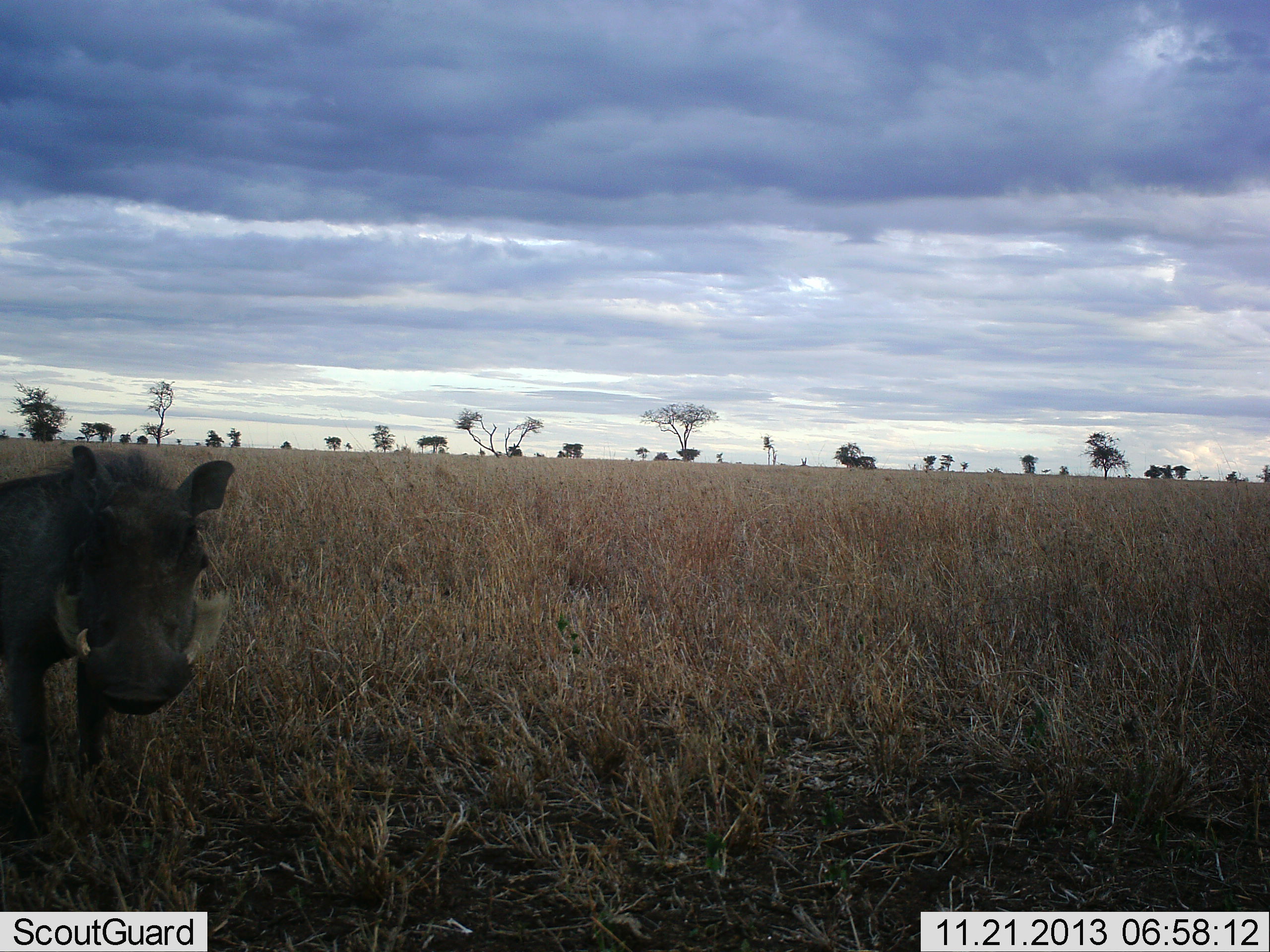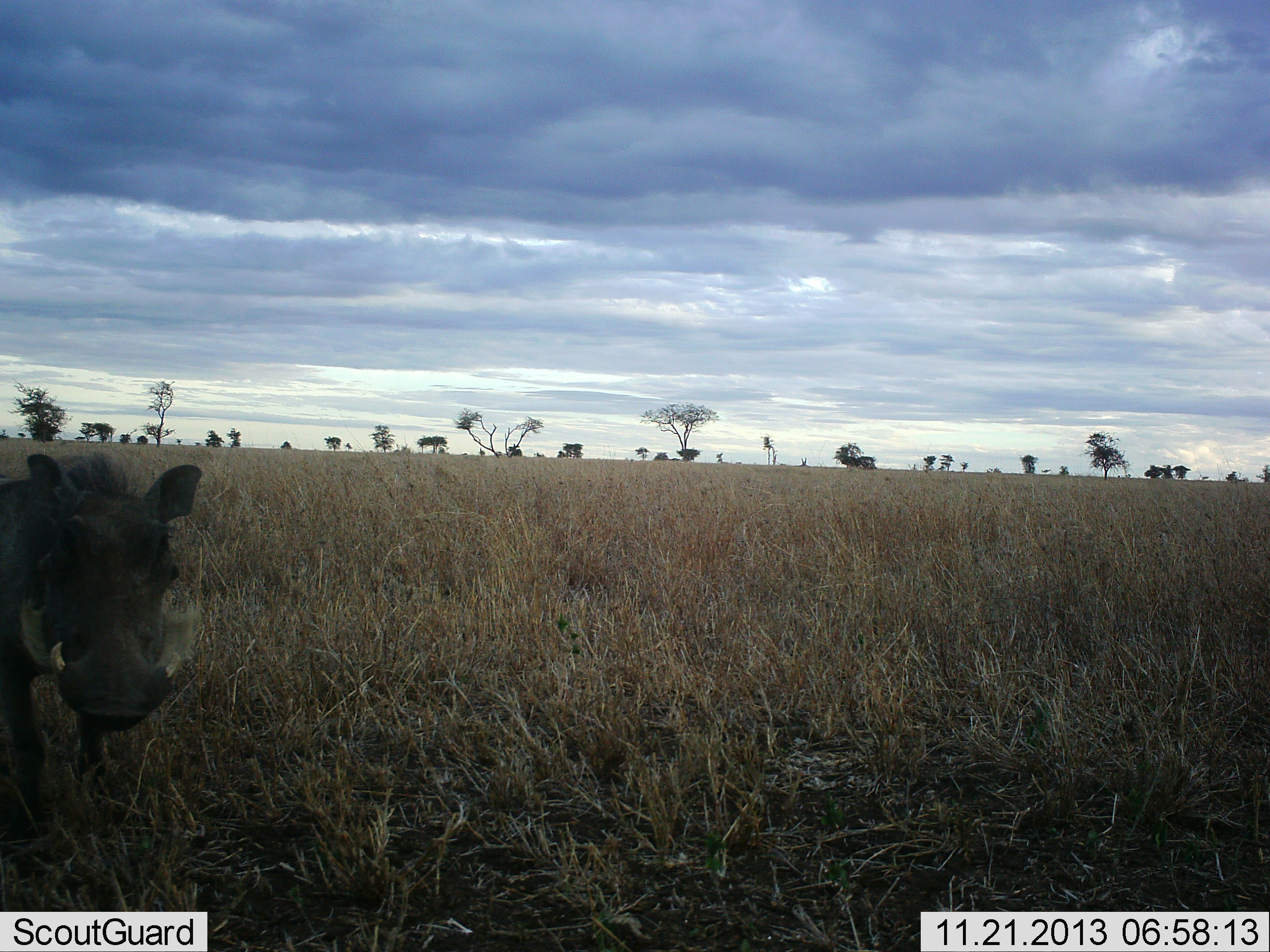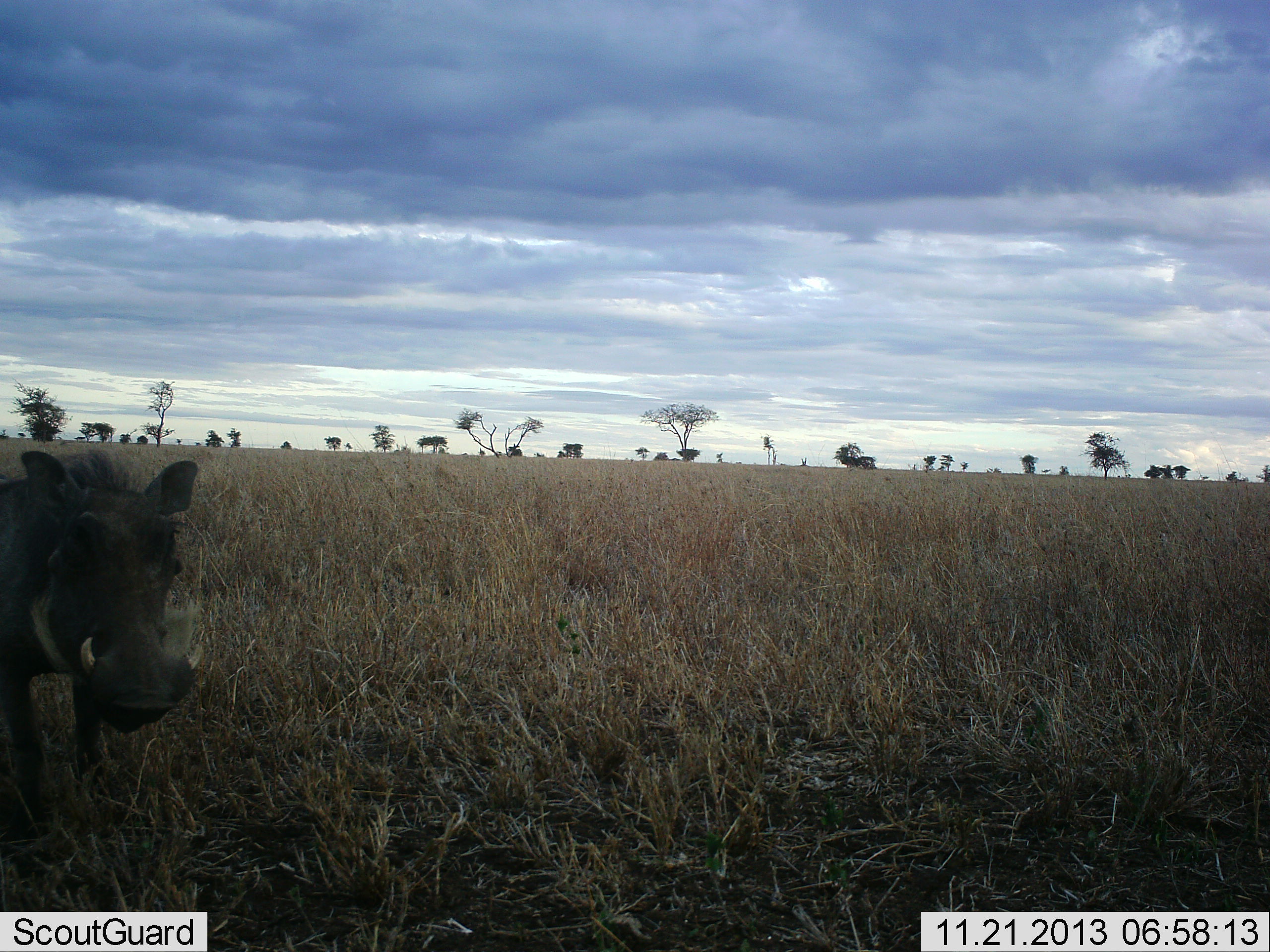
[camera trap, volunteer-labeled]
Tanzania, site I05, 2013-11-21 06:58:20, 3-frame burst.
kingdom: Animalia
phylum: Chordata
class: Mammalia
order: Artiodactyla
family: Suidae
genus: Phacochoerus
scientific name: Phacochoerus africanus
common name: warthog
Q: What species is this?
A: Warthog (Phacochoerus africanus).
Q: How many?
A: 1.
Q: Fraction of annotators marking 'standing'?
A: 80%.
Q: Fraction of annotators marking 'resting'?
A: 0%.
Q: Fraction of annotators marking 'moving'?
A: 20%.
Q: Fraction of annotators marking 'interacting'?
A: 10%.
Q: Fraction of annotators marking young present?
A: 0%.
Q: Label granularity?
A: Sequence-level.